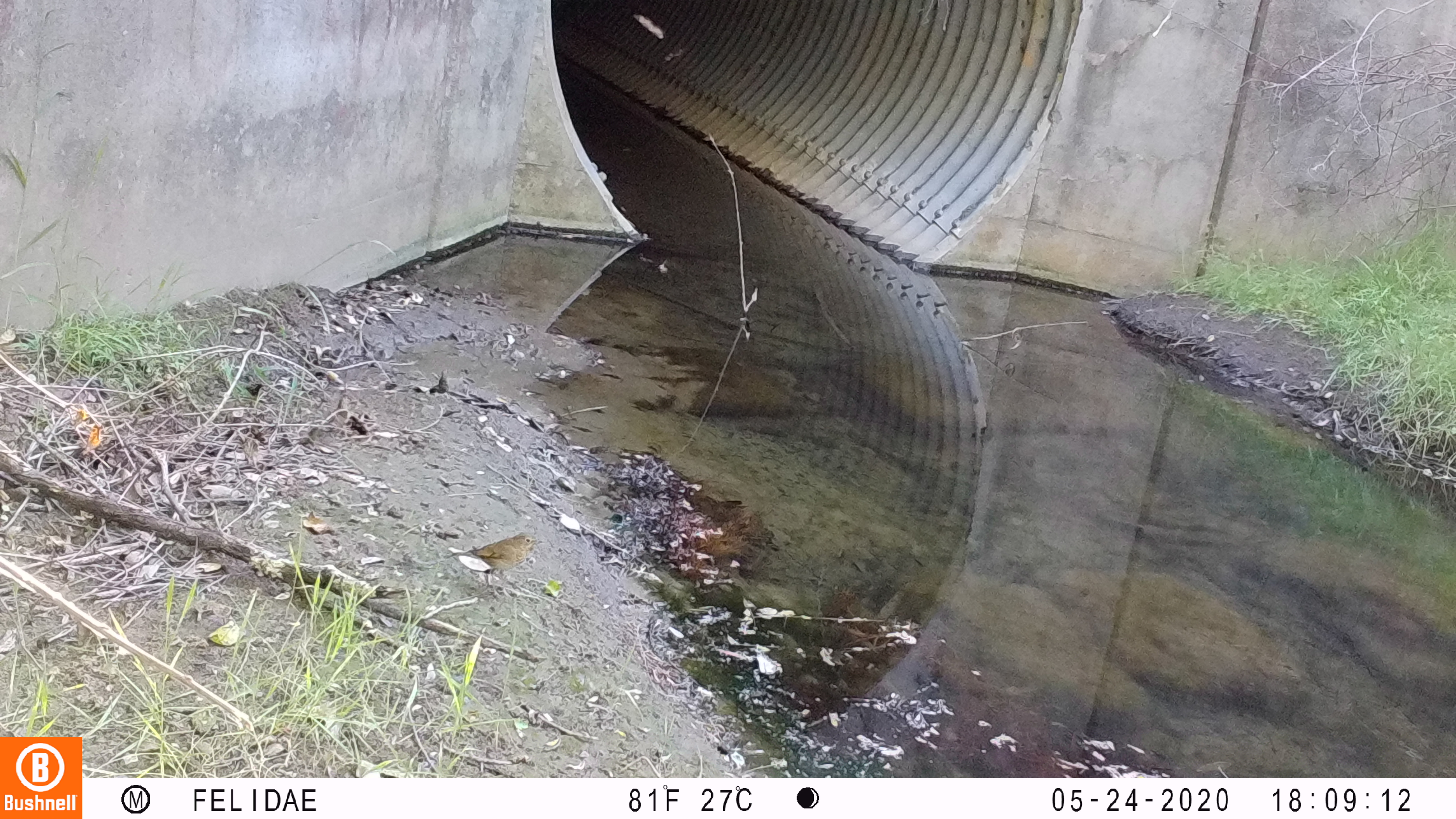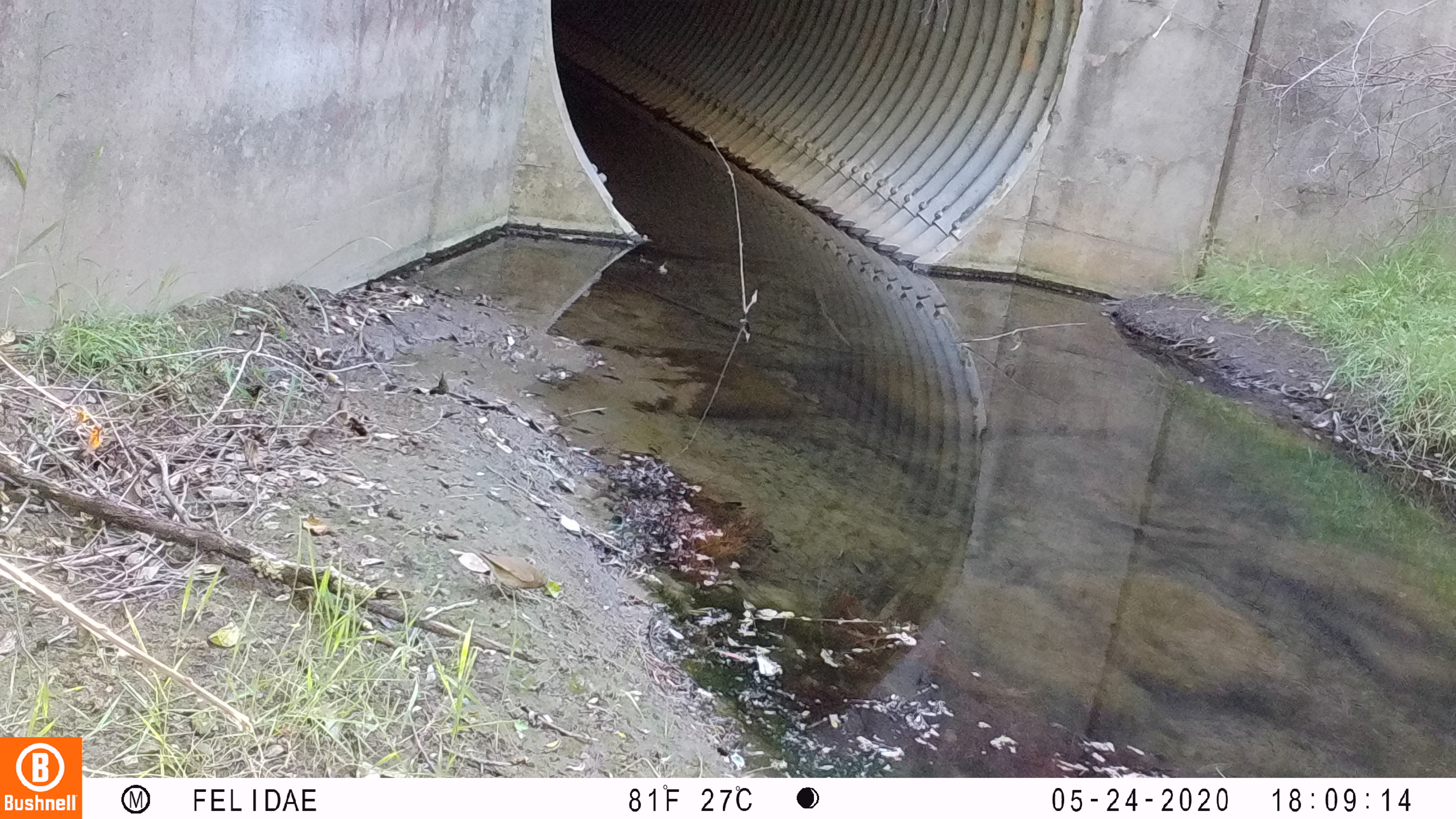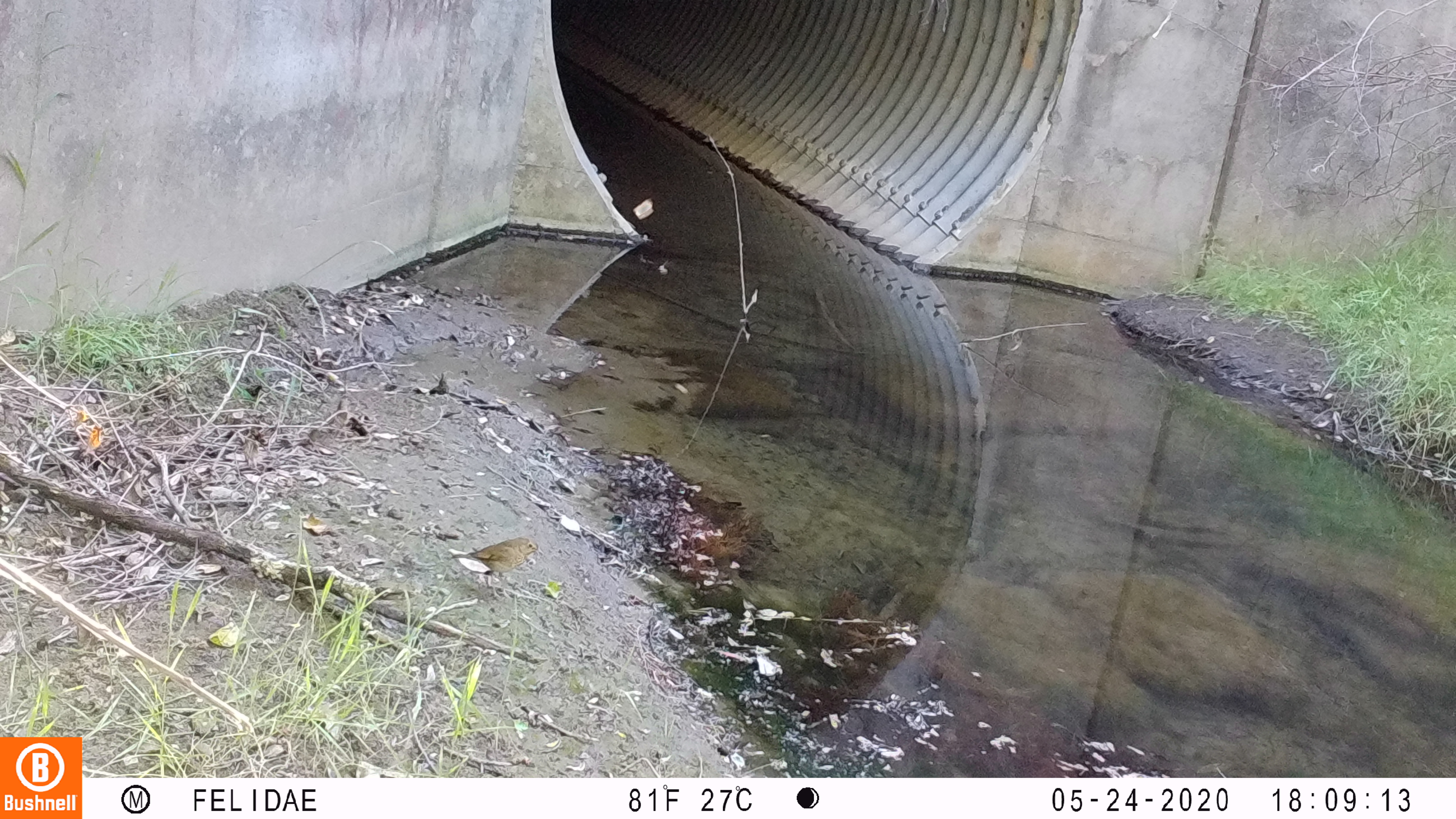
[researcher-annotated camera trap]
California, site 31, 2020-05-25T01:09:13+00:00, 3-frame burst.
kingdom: Animalia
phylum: Chordata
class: Aves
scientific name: Aves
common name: bird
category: unknown bird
Unknown bird (bird) (Aves).